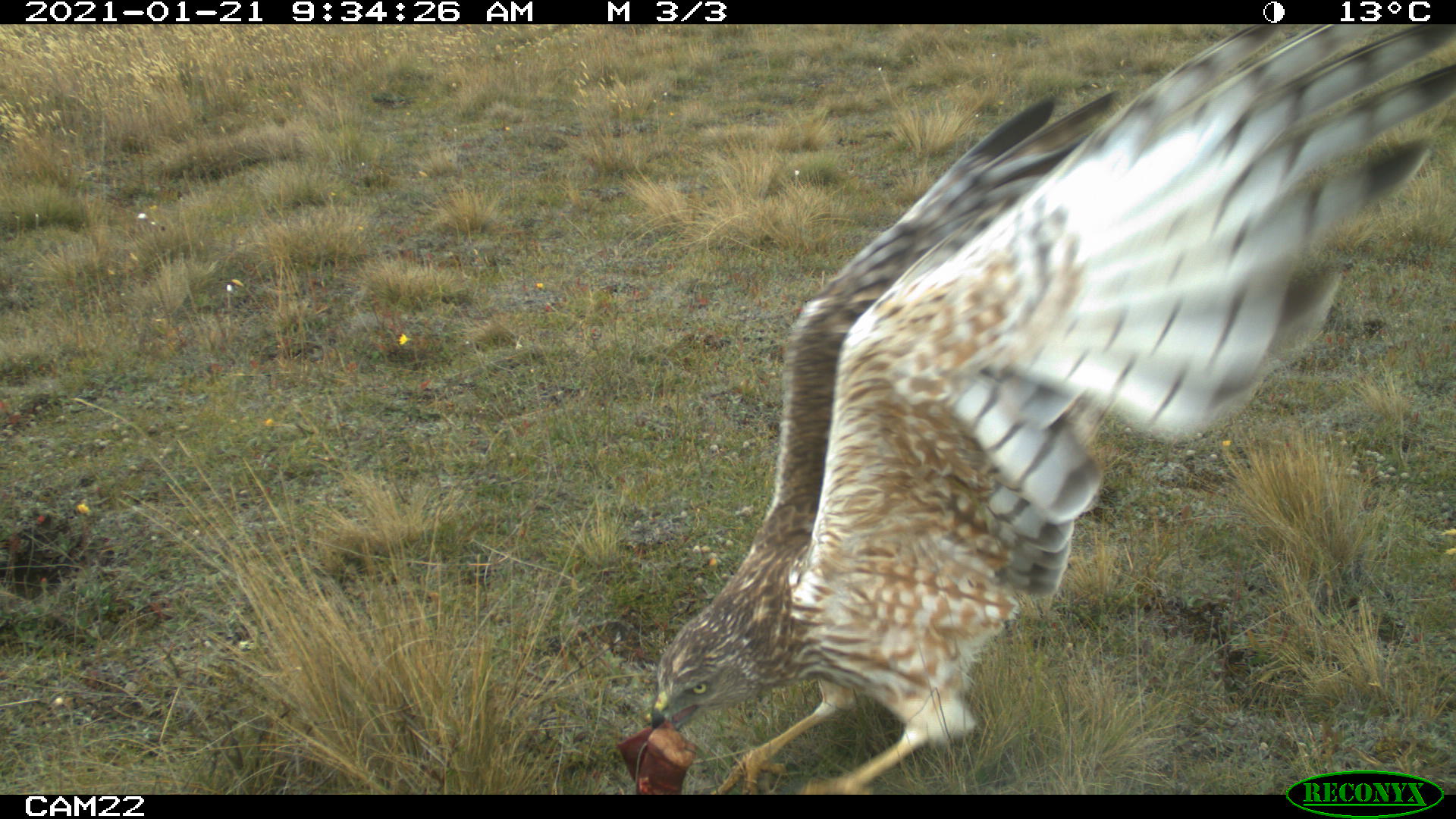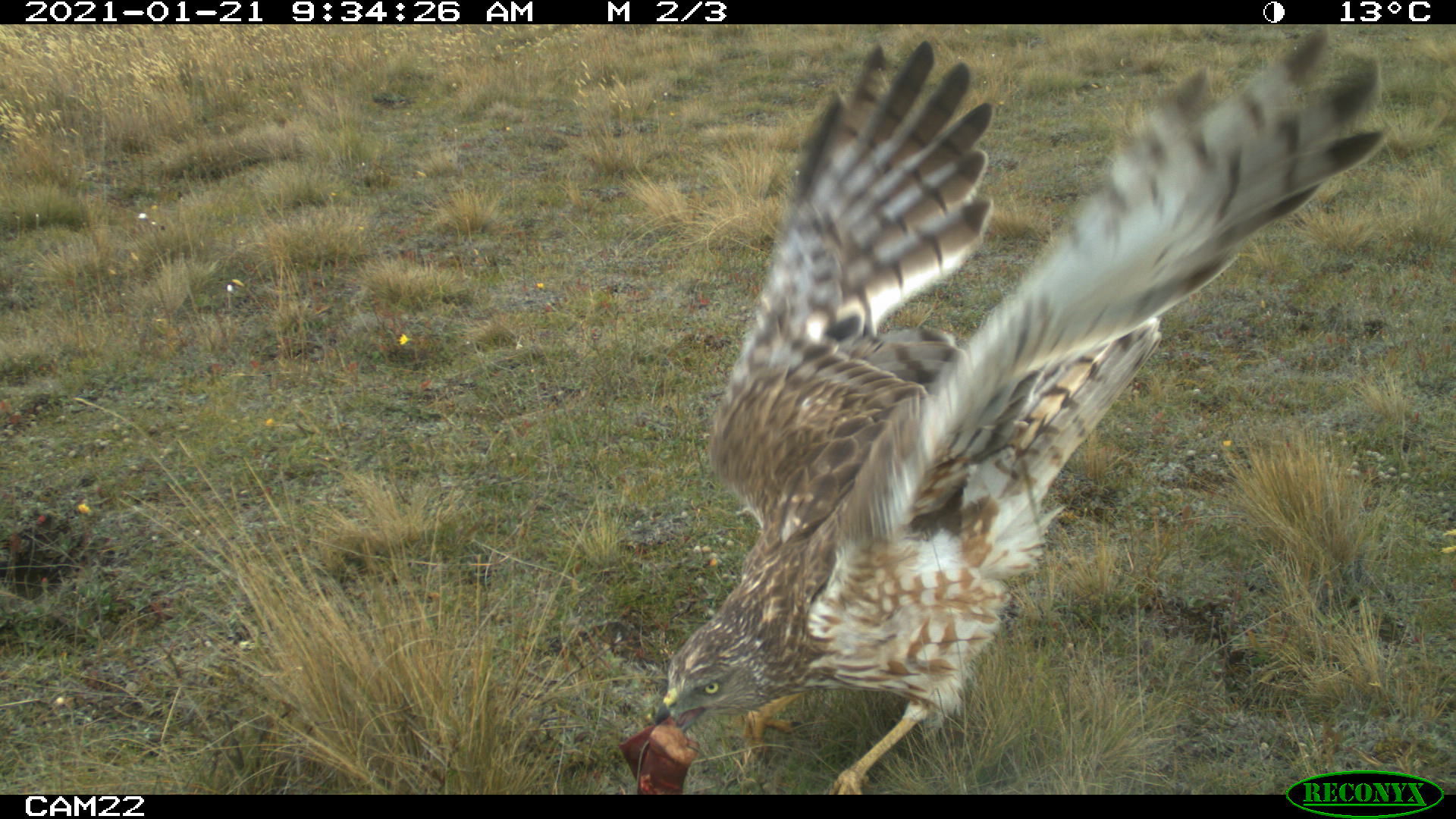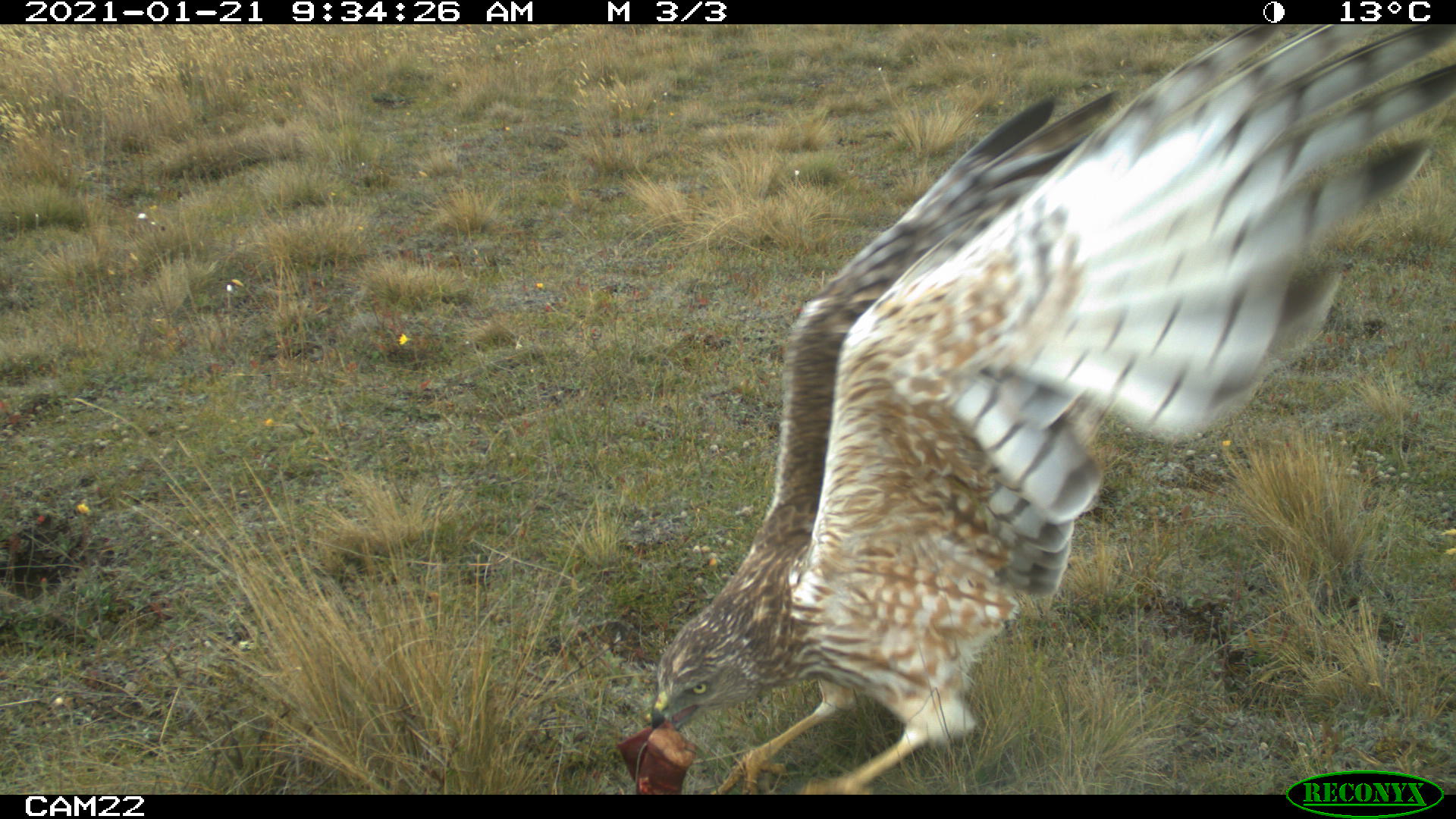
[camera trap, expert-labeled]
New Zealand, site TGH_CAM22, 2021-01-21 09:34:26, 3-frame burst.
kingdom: Animalia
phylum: Chordata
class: Aves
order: Accipitriformes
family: Accipitridae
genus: Circus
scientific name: Circus approximans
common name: swamp harrier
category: harrier